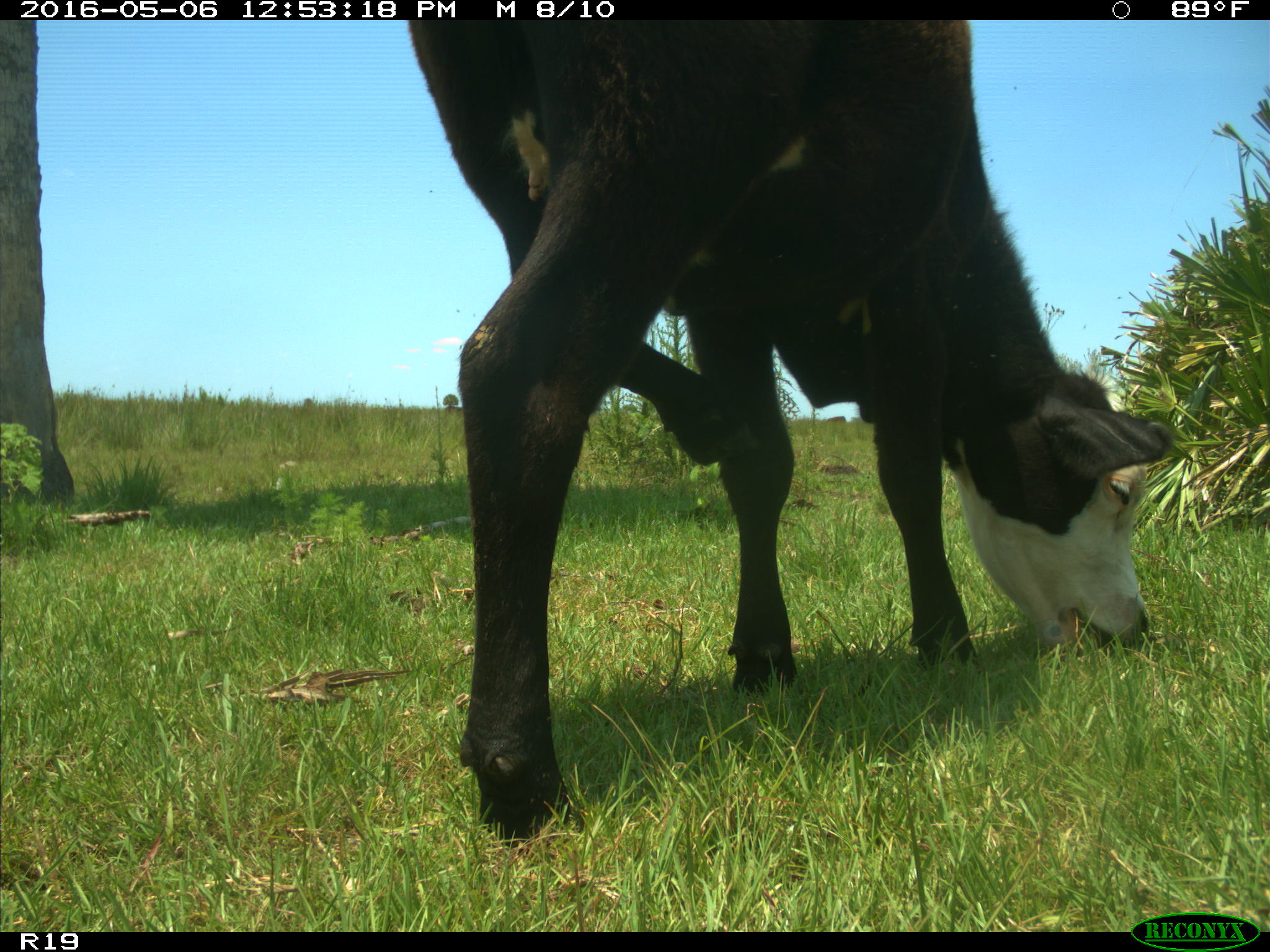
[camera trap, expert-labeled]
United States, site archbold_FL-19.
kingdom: Animalia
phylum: Chordata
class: Mammalia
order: Artiodactyla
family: Bovidae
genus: Bos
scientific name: Bos taurus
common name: domestic cow